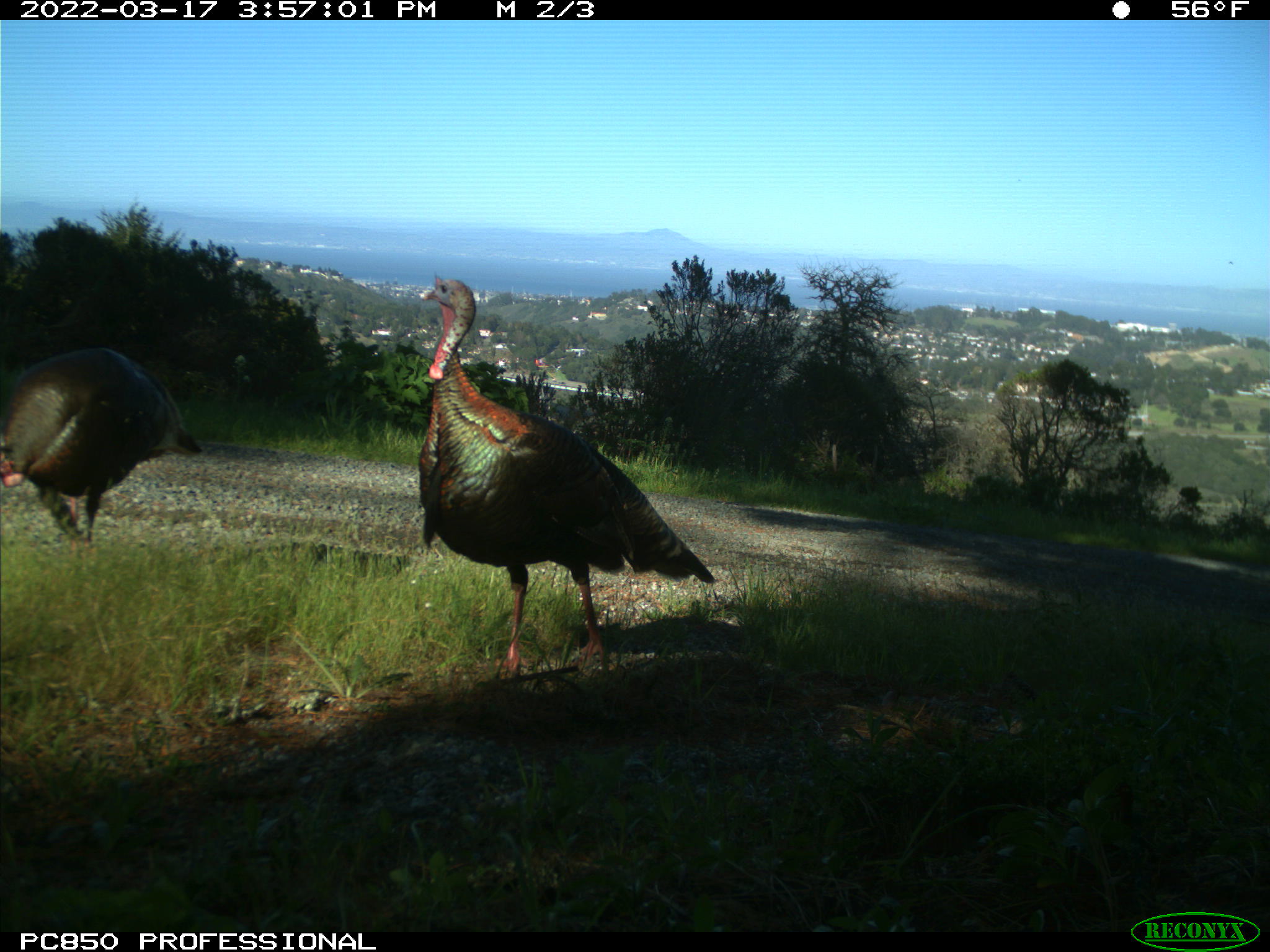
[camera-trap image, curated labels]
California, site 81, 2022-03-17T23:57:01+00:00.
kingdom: Animalia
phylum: Chordata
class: Aves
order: Galliformes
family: Phasianidae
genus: Meleagris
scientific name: Meleagris gallopavo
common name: turkey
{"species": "turkey (Meleagris gallopavo)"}